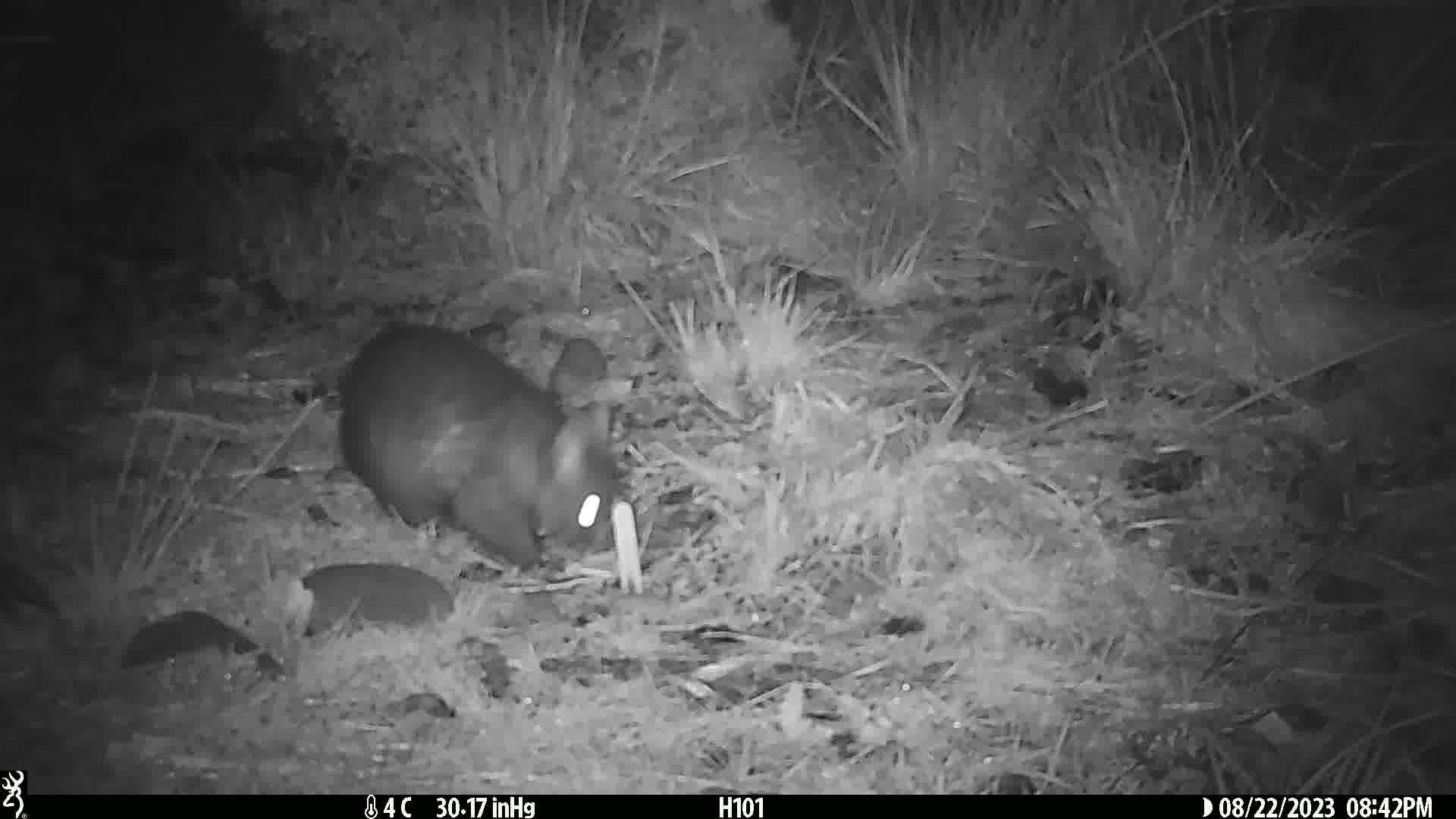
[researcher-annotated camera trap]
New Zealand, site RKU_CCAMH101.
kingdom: Animalia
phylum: Chordata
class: Mammalia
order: Diprotodontia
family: Phalangeridae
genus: Trichosurus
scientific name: Trichosurus vulpecula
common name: common brushtail possum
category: possum